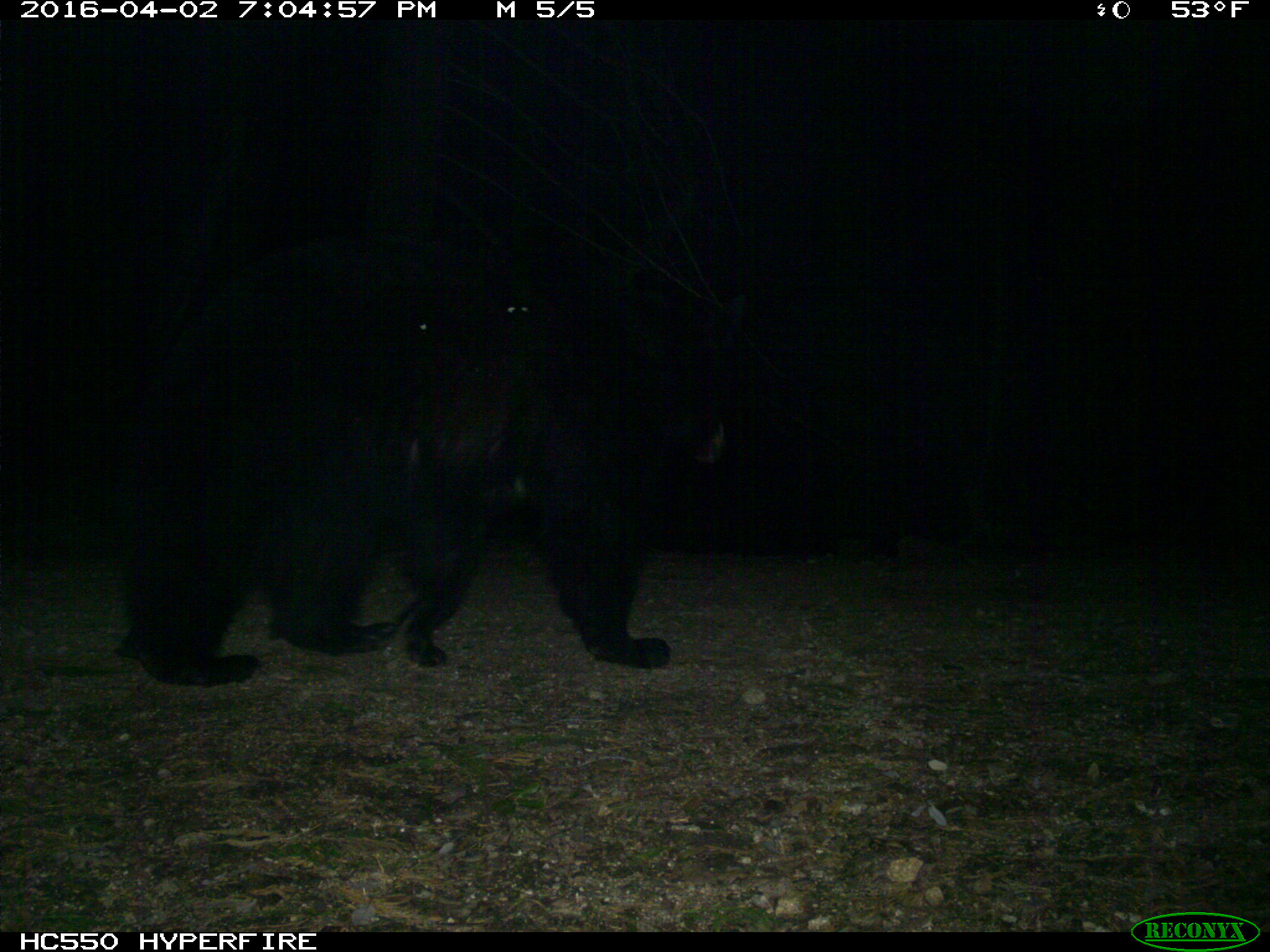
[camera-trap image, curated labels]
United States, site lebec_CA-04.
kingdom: Animalia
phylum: Chordata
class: Mammalia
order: Carnivora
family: Ursidae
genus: Ursus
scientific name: Ursus americanus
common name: american black bear